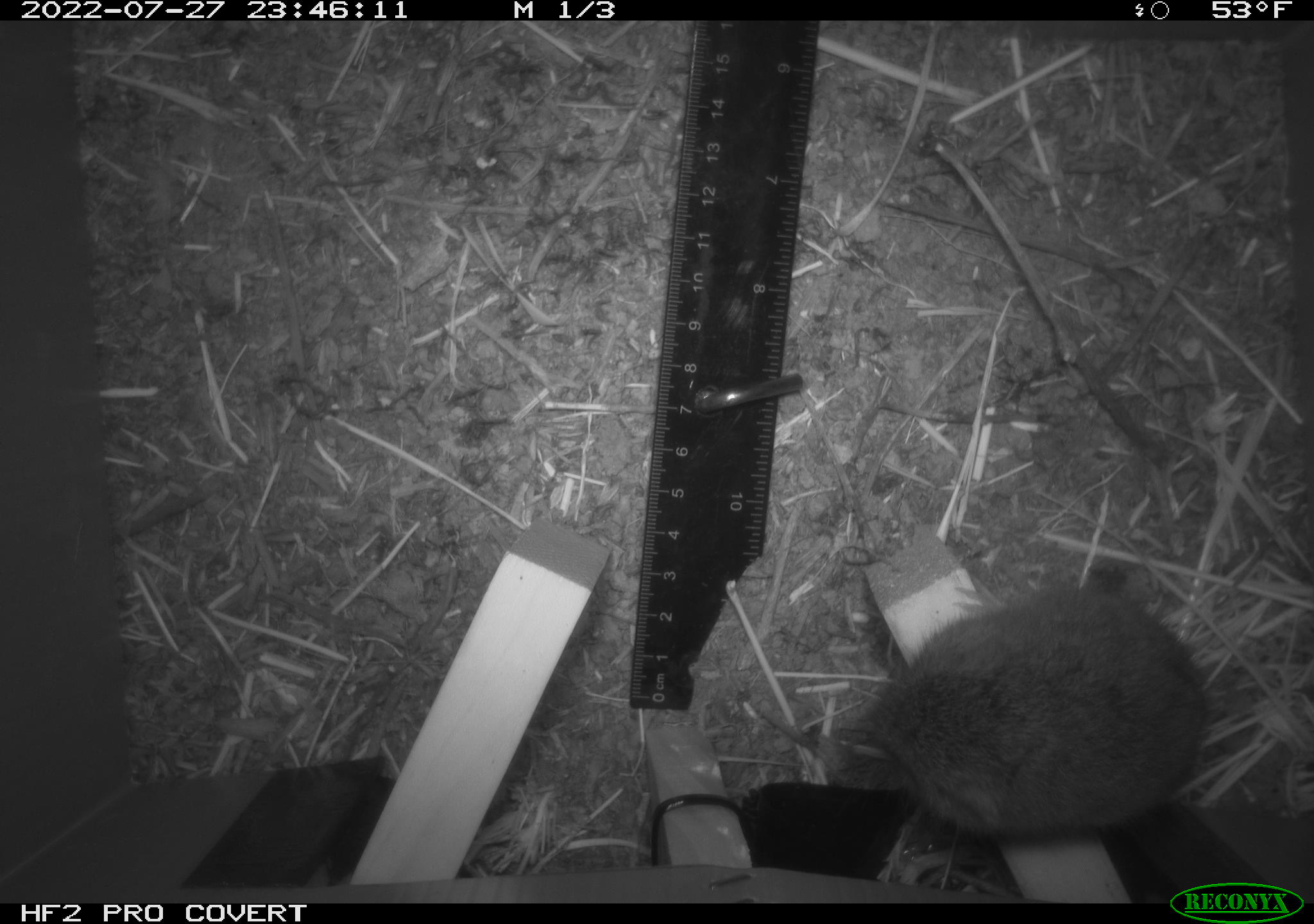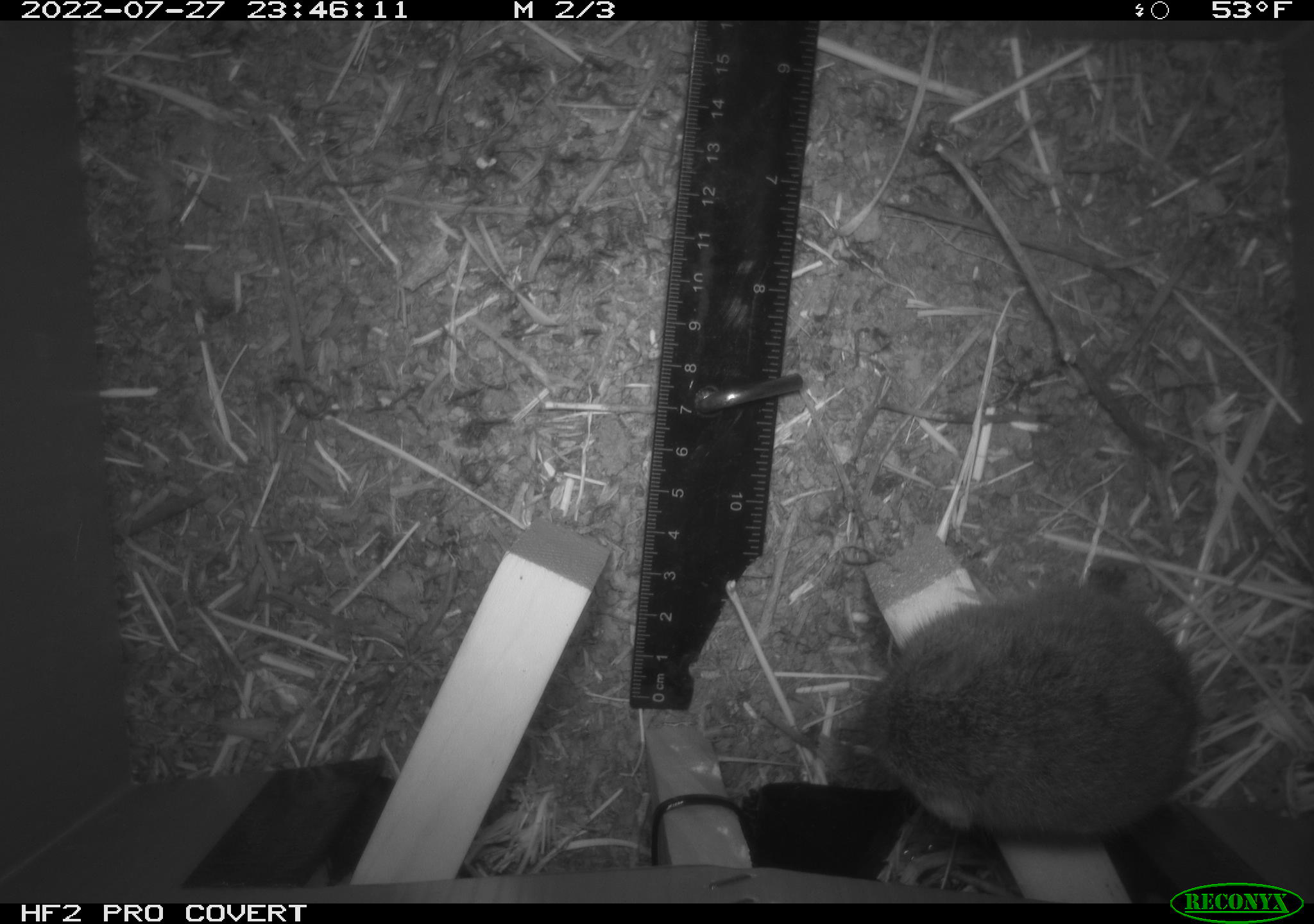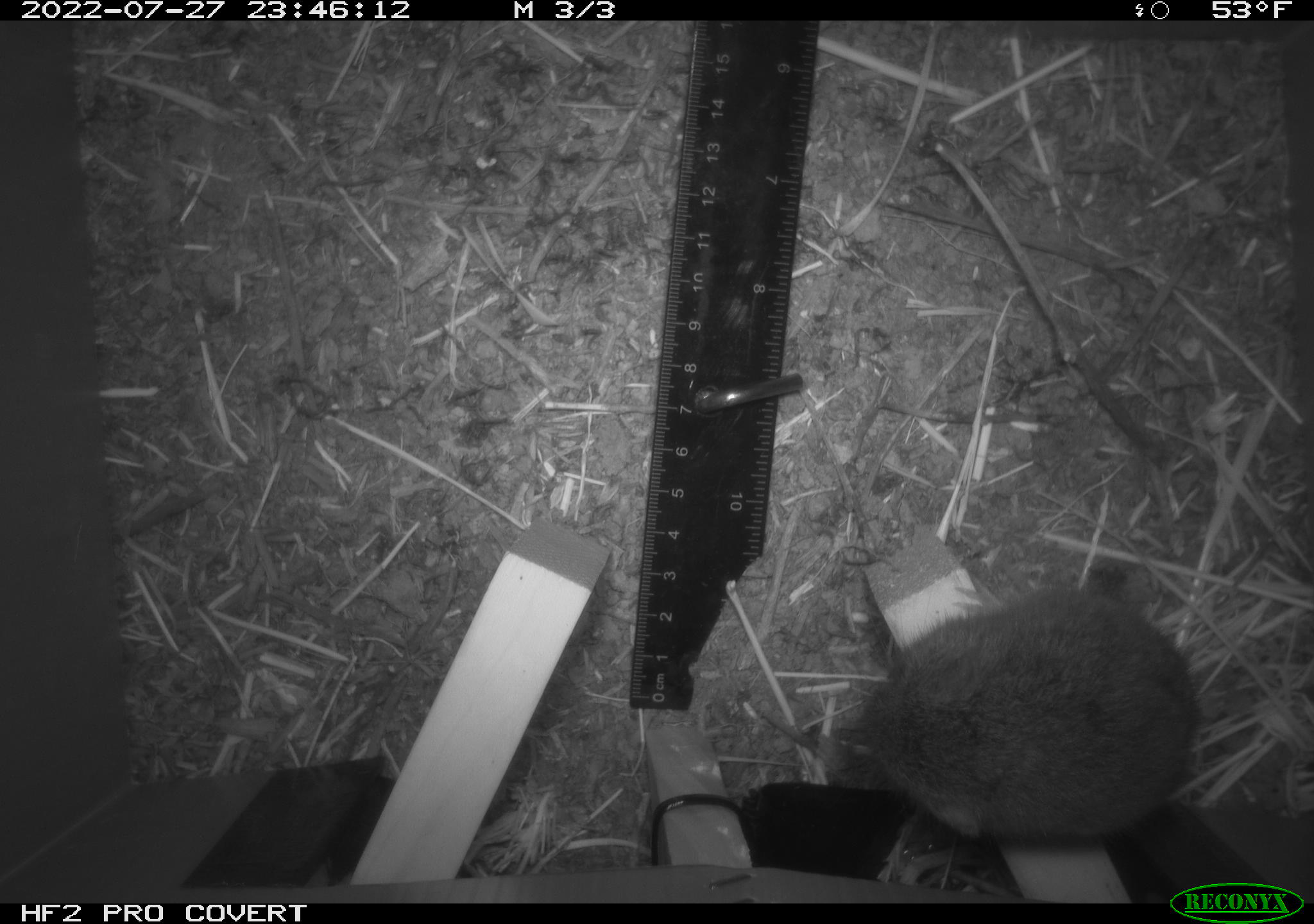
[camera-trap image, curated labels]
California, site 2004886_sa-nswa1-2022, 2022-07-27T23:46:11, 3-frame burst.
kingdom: Animalia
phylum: Chordata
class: Mammalia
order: Rodentia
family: Cricetidae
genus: Microtus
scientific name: Microtus californicus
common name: california vole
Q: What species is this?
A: California vole (Microtus californicus).